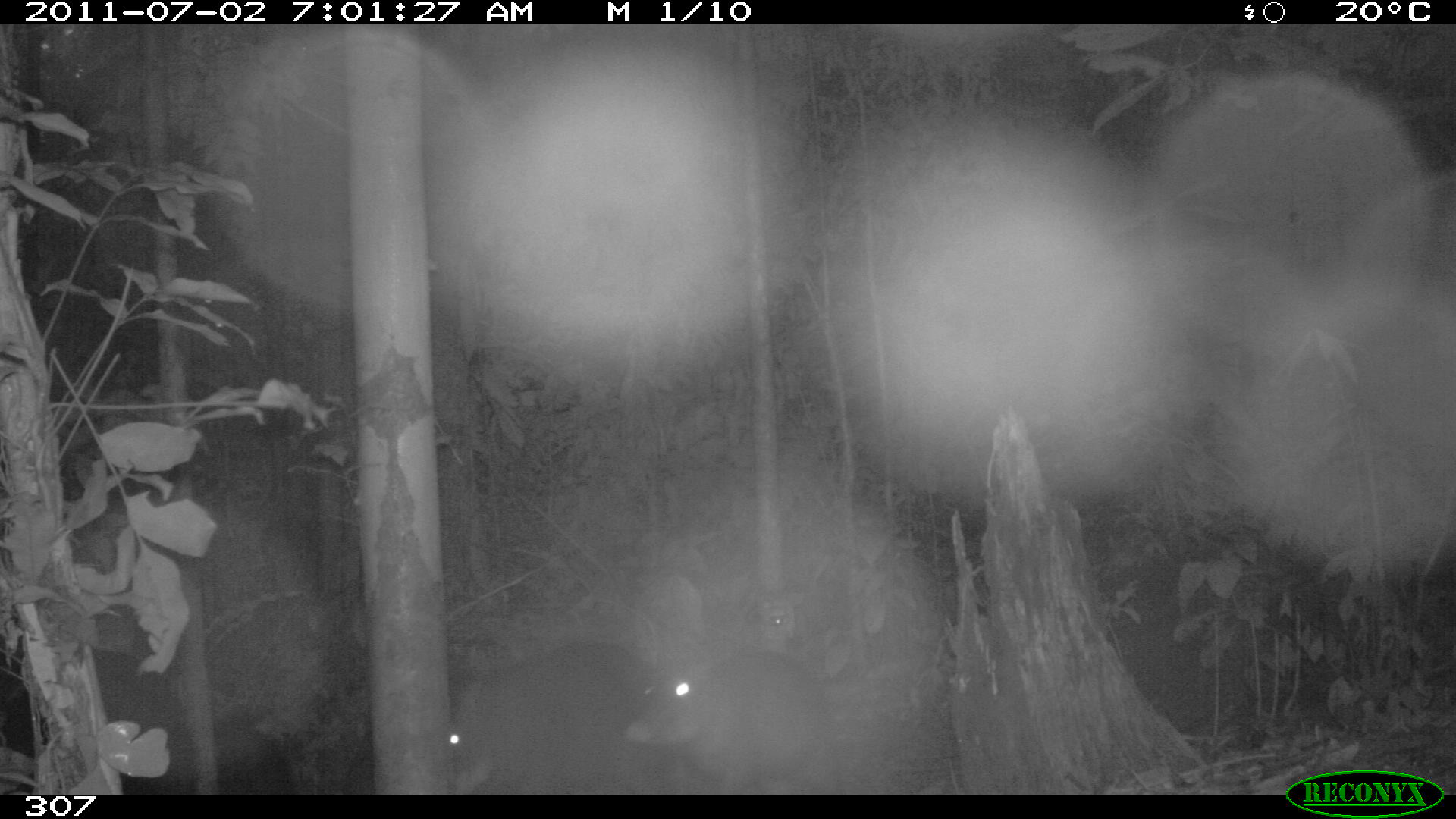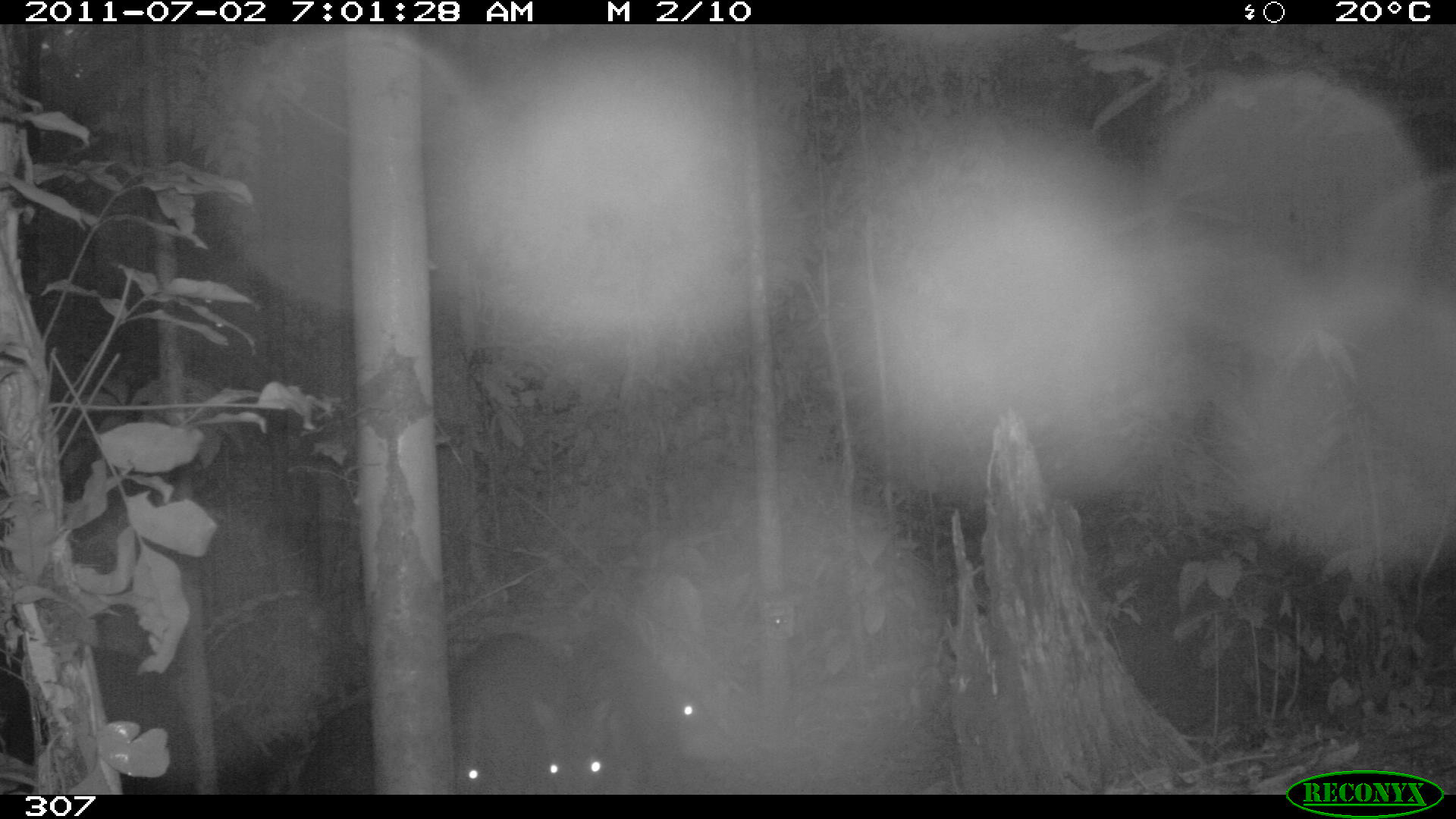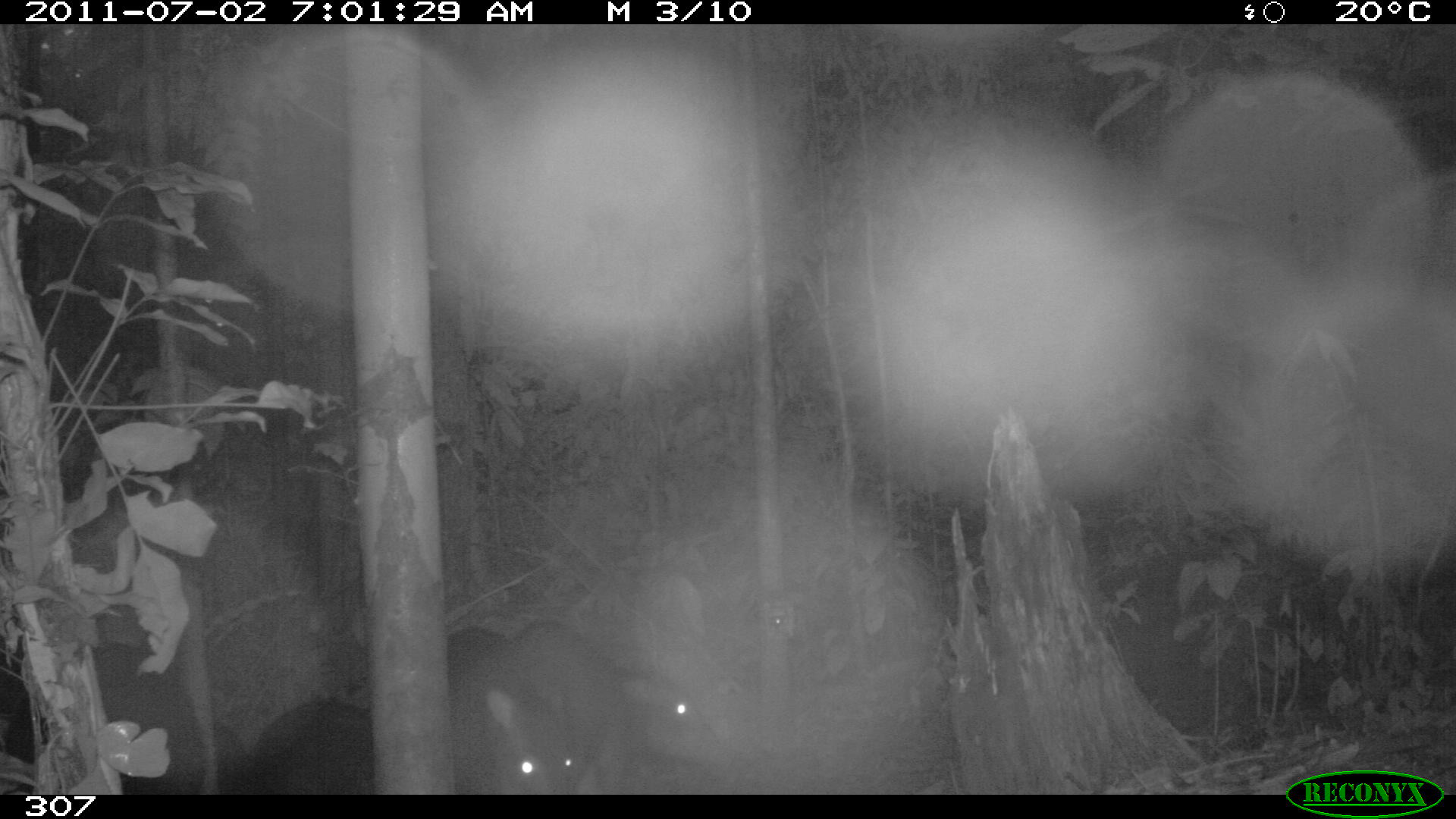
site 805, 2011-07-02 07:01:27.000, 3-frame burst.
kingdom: Animalia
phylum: Chordata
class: Mammalia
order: Artiodactyla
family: Tayassuidae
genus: Tayassu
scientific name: Tayassu pecari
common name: white-lipped peccary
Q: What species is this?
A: Tayassu pecari (white-lipped peccary).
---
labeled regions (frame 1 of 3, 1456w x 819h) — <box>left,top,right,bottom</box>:
tayassu pecari: <box>447,640,687,795</box>; <box>623,647,840,794</box>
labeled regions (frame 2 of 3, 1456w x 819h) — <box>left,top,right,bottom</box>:
tayassu pecari: <box>290,627,528,791</box>; <box>531,624,665,795</box>; <box>664,679,730,759</box>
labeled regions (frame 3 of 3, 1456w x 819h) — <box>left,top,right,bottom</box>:
tayassu pecari: <box>0,645,201,795</box>; <box>567,616,719,794</box>; <box>445,625,568,792</box>; <box>249,692,375,795</box>